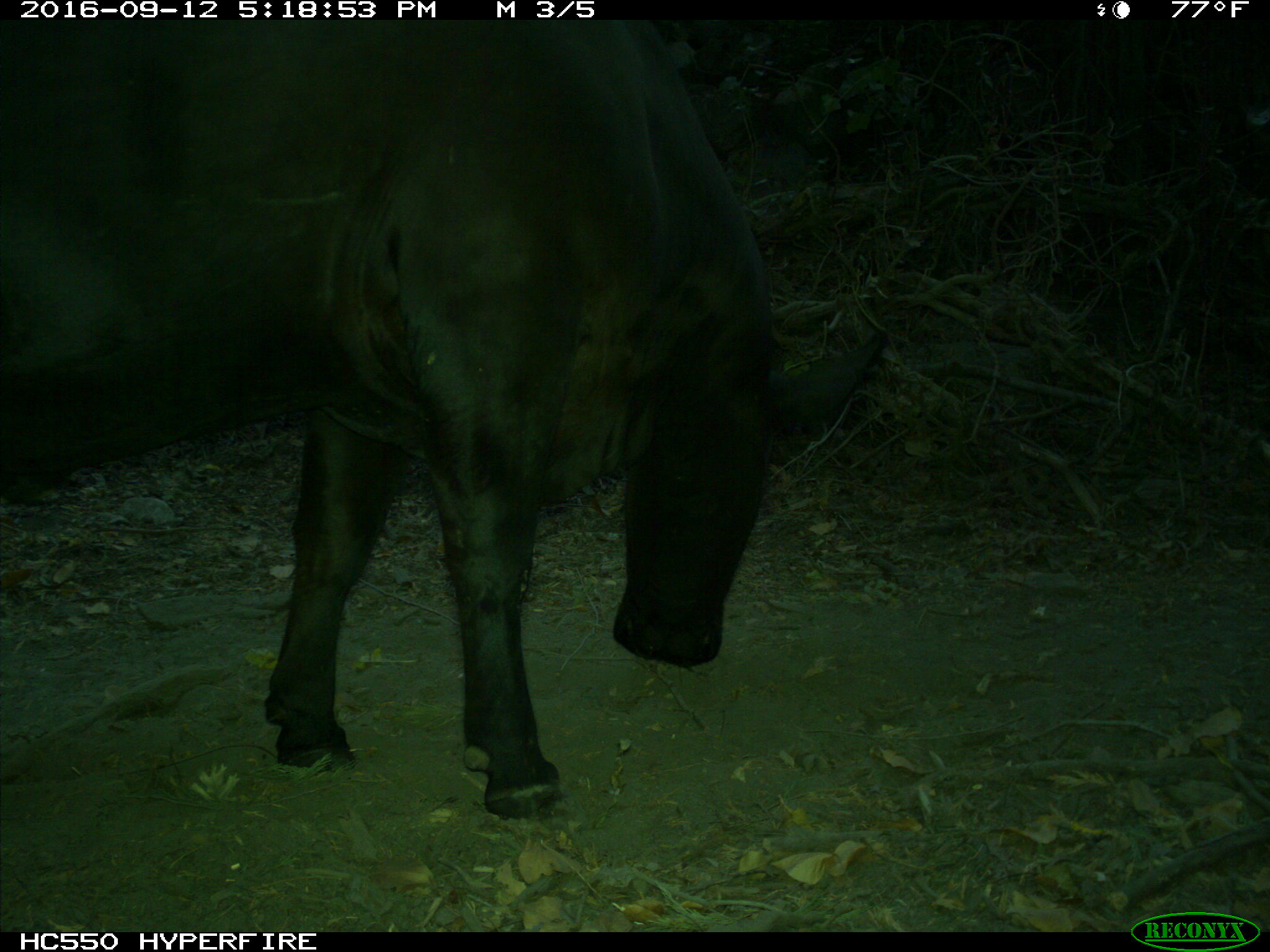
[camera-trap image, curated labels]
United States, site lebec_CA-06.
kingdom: Animalia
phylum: Chordata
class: Mammalia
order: Artiodactyla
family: Bovidae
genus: Bos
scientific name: Bos taurus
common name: domestic cow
Bos taurus (domestic cow).